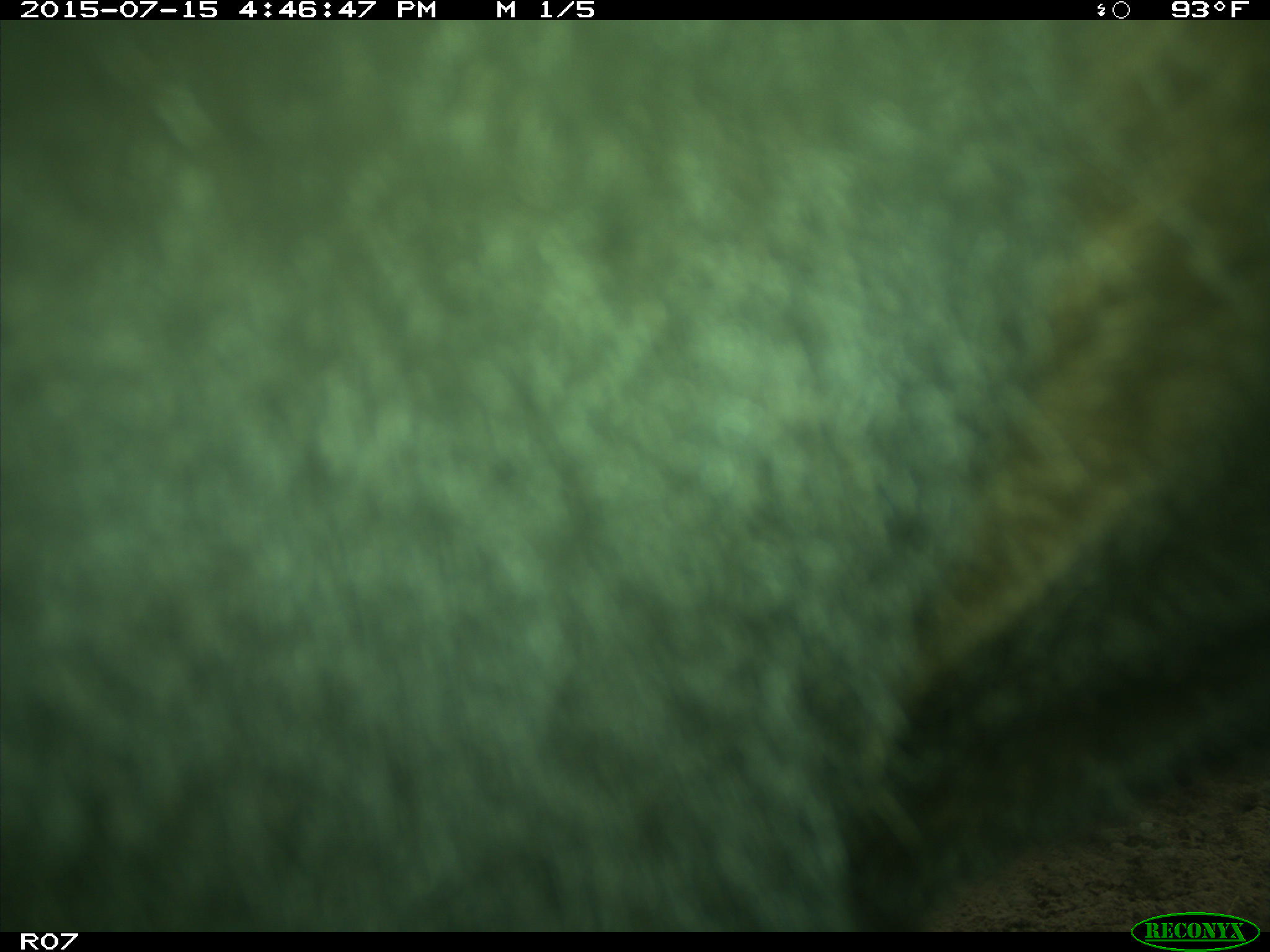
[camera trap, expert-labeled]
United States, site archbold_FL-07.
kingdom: Animalia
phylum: Chordata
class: Mammalia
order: Artiodactyla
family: Bovidae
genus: Bos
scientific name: Bos taurus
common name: domestic cow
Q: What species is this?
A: Bos taurus (domestic cow).